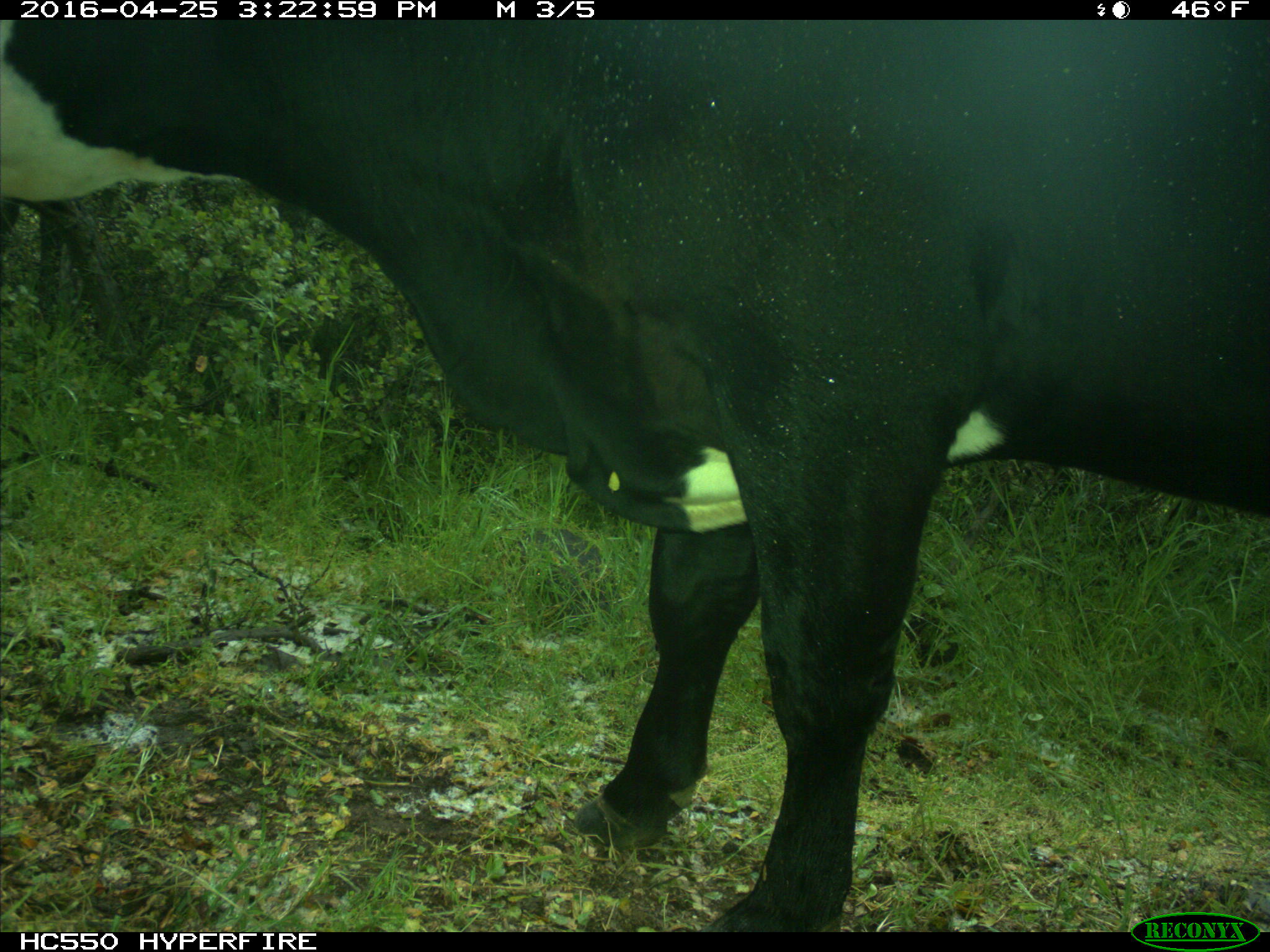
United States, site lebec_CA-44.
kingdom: Animalia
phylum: Chordata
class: Mammalia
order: Artiodactyla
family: Bovidae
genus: Bos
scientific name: Bos taurus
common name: domestic cow